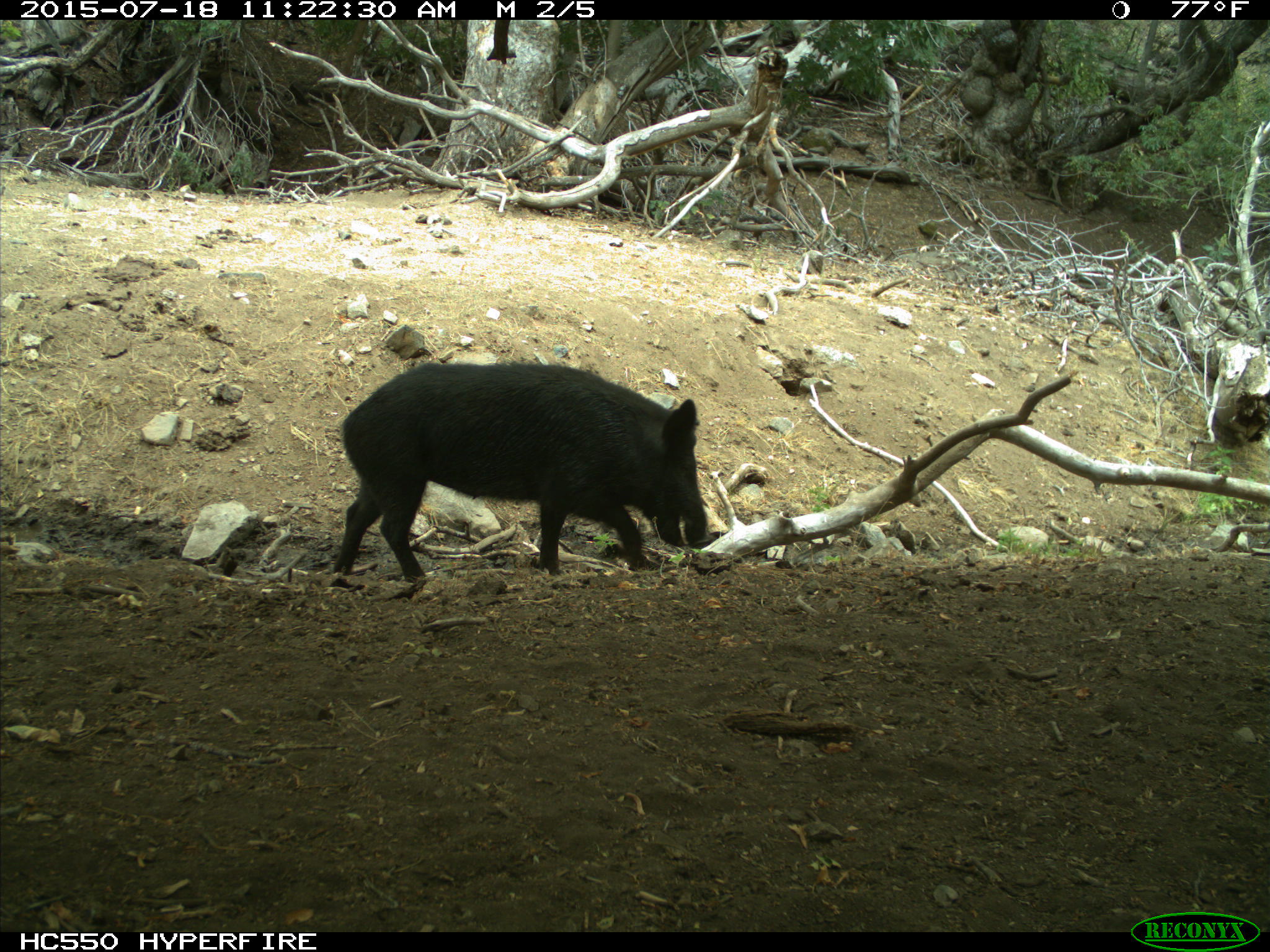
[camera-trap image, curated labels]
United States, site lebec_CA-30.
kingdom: Animalia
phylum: Chordata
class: Mammalia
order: Artiodactyla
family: Suidae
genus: Sus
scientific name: Sus scrofa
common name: wild boar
Sus scrofa (wild boar).